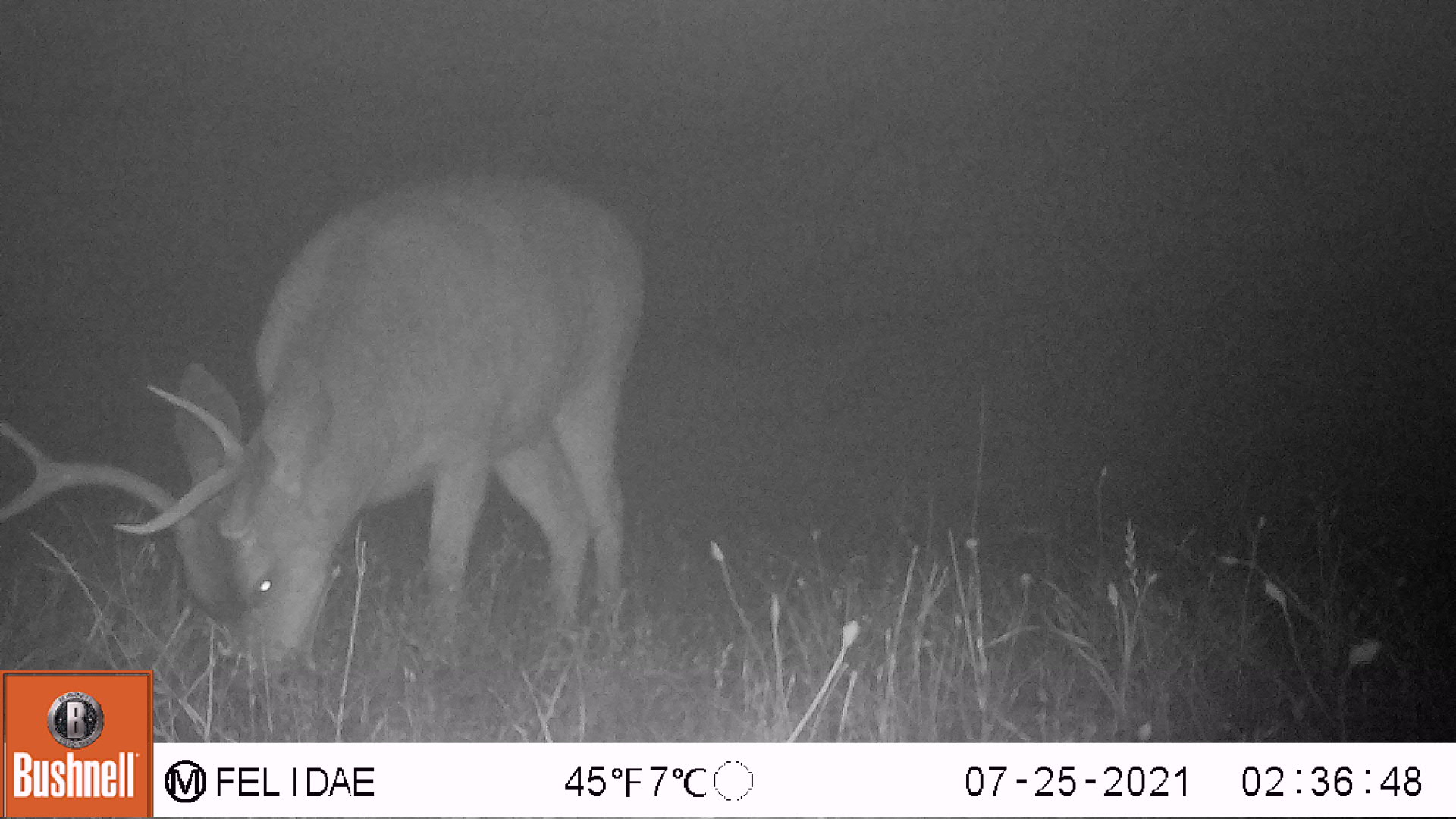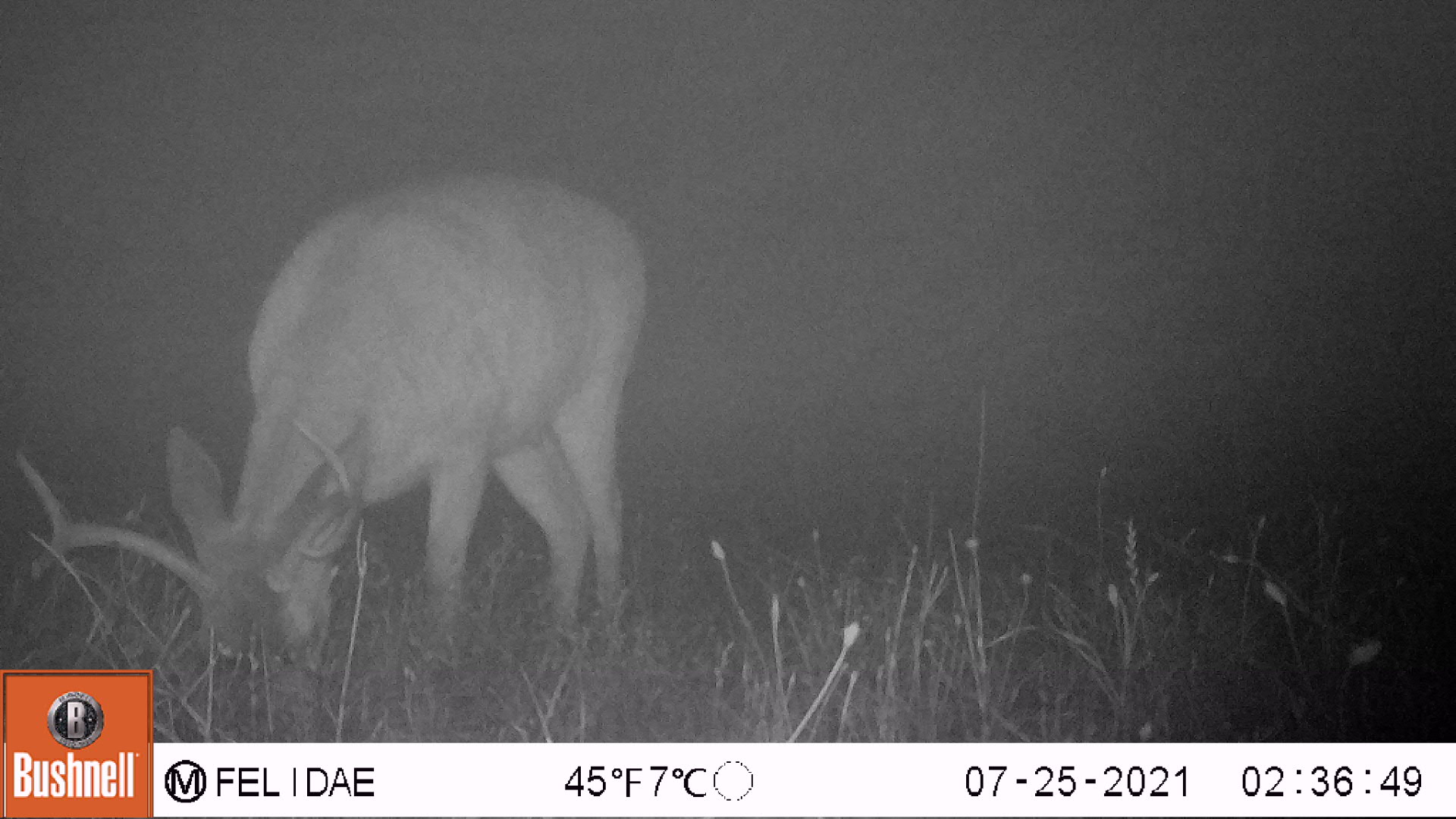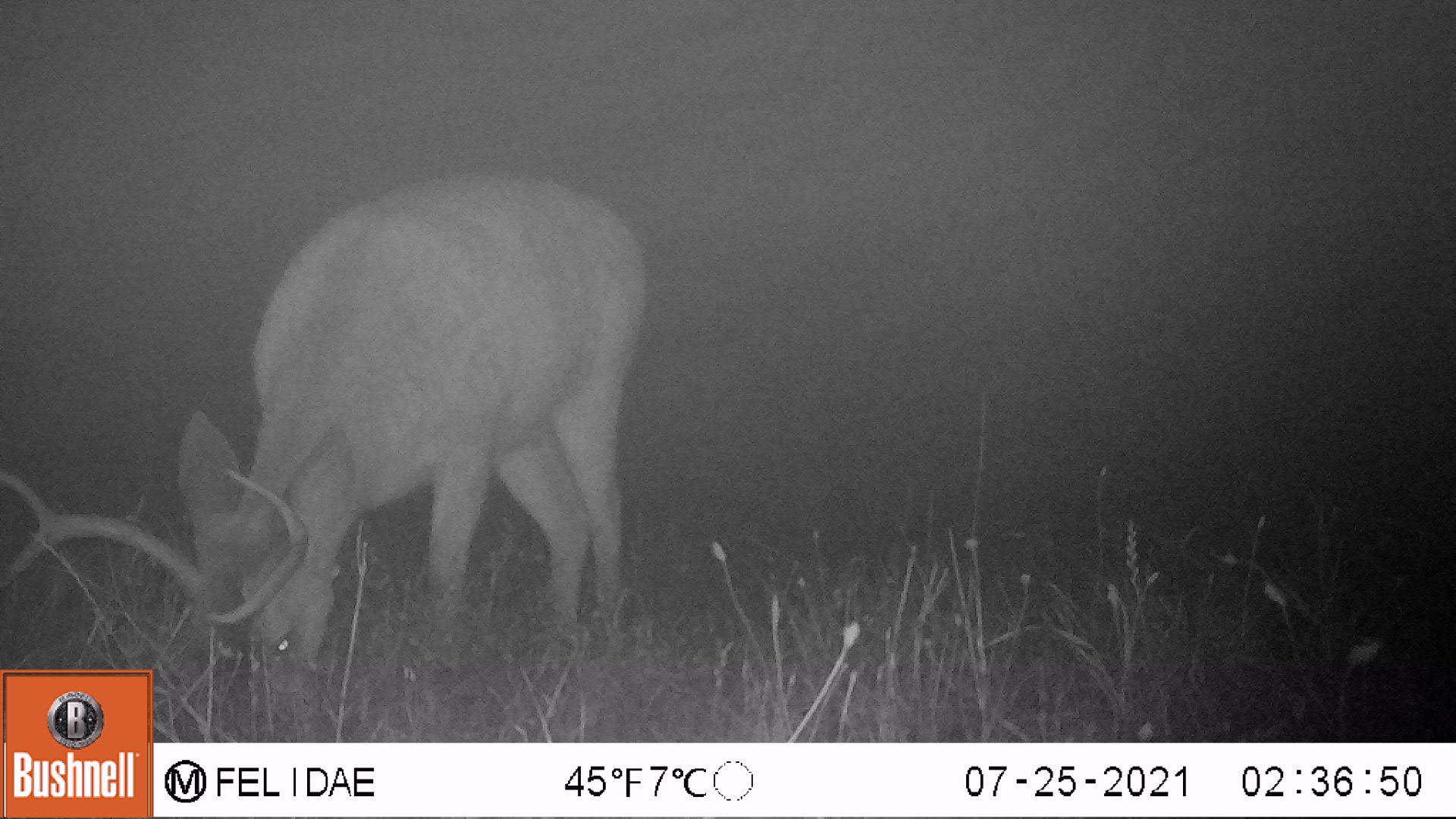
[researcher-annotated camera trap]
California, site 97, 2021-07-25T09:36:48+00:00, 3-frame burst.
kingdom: Animalia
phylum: Chordata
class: Mammalia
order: Artiodactyla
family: Cervidae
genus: Odocoileus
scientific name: Odocoileus hemionus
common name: mule deer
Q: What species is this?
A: Mule deer (Odocoileus hemionus).